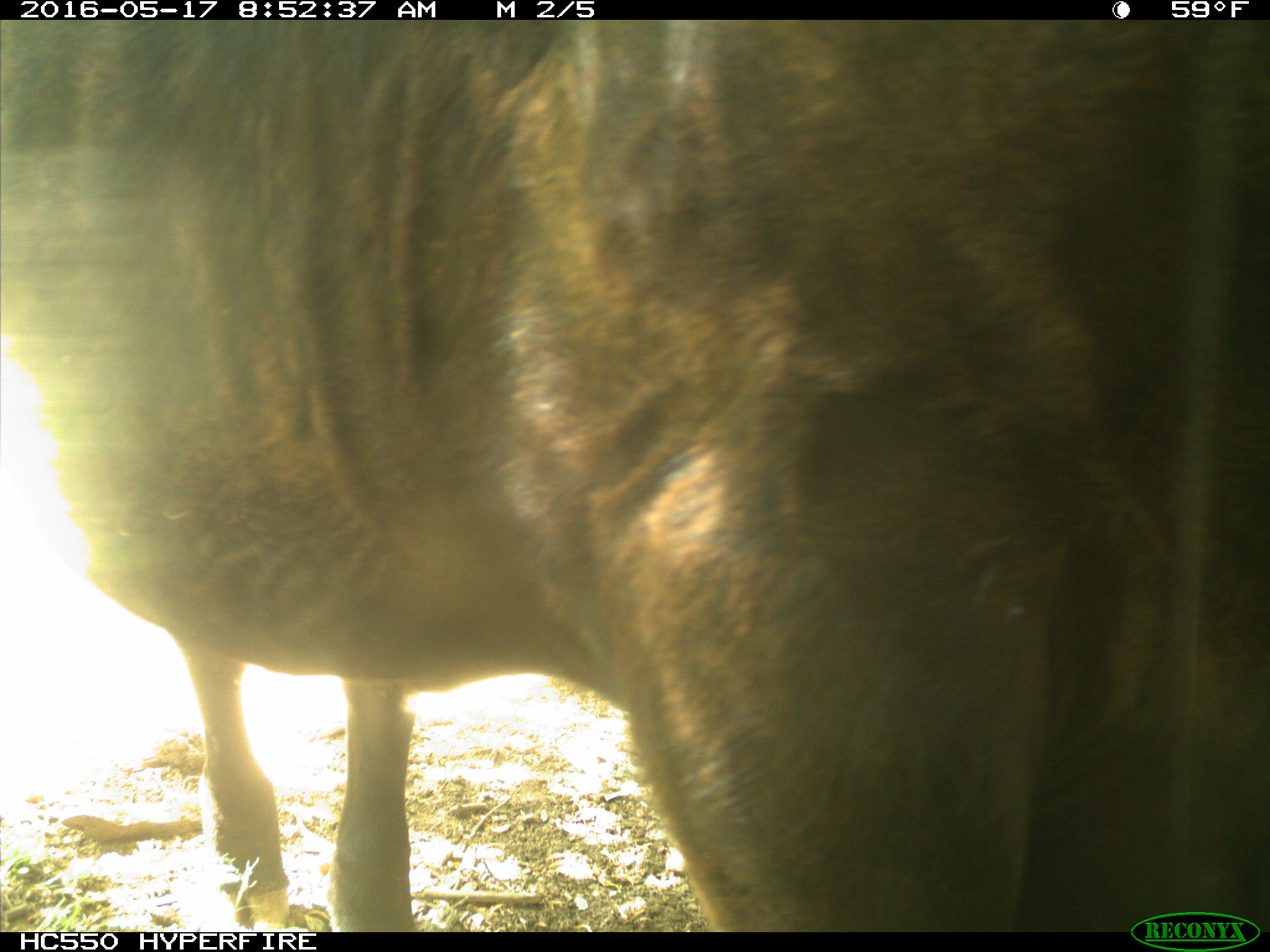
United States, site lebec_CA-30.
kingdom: Animalia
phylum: Chordata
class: Mammalia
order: Artiodactyla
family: Bovidae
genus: Bos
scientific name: Bos taurus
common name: domestic cow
Bos taurus (domestic cow).